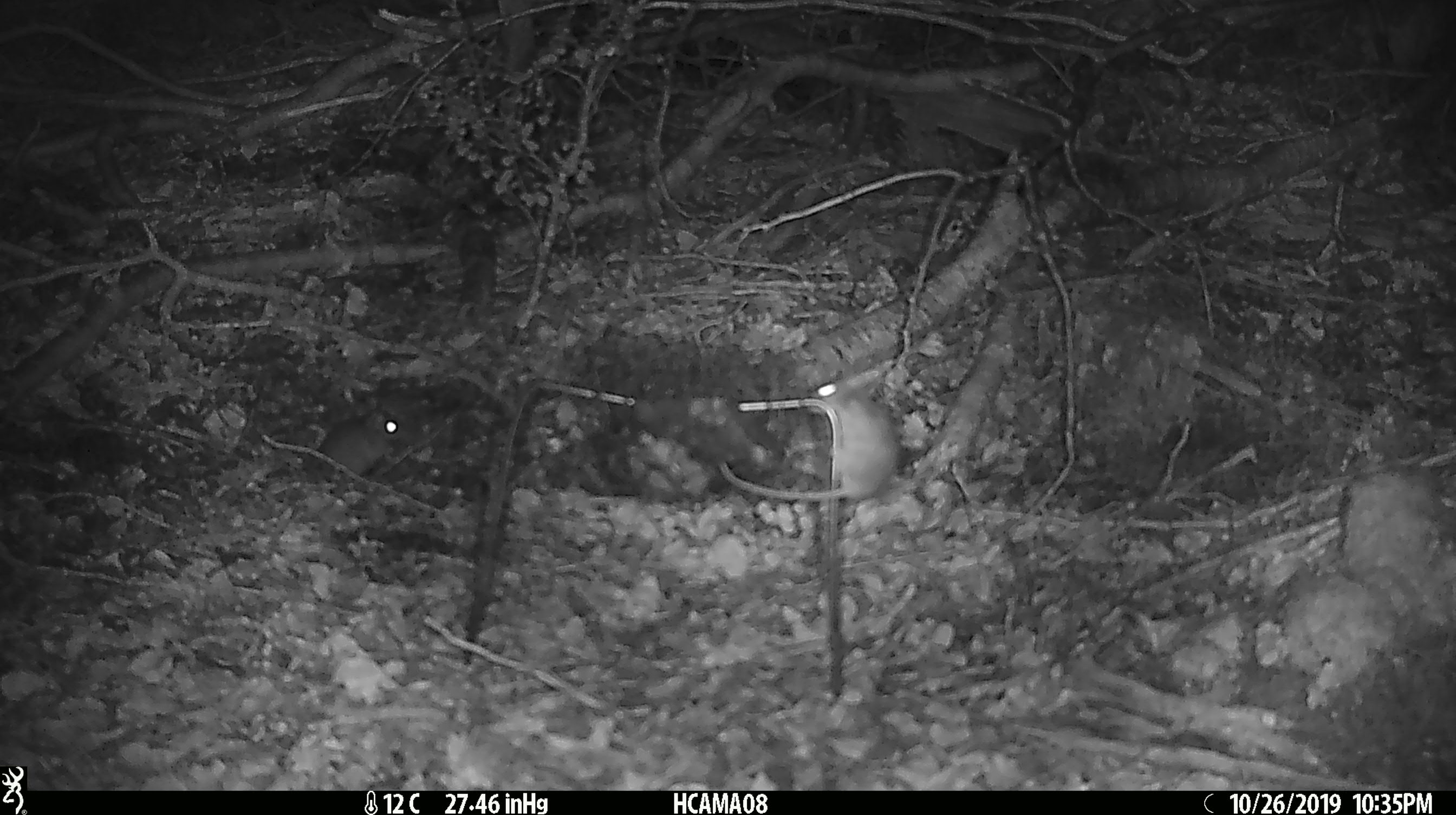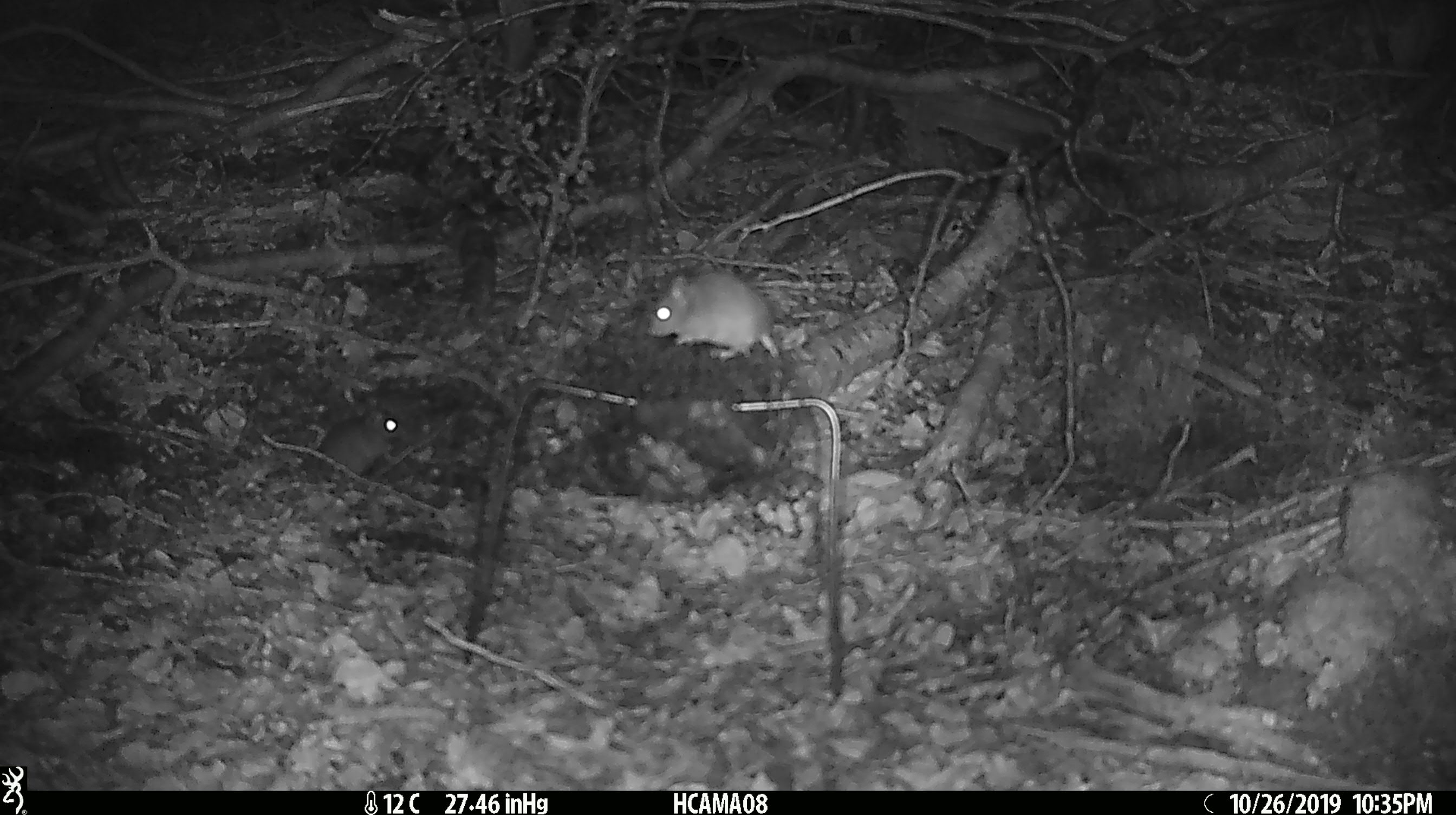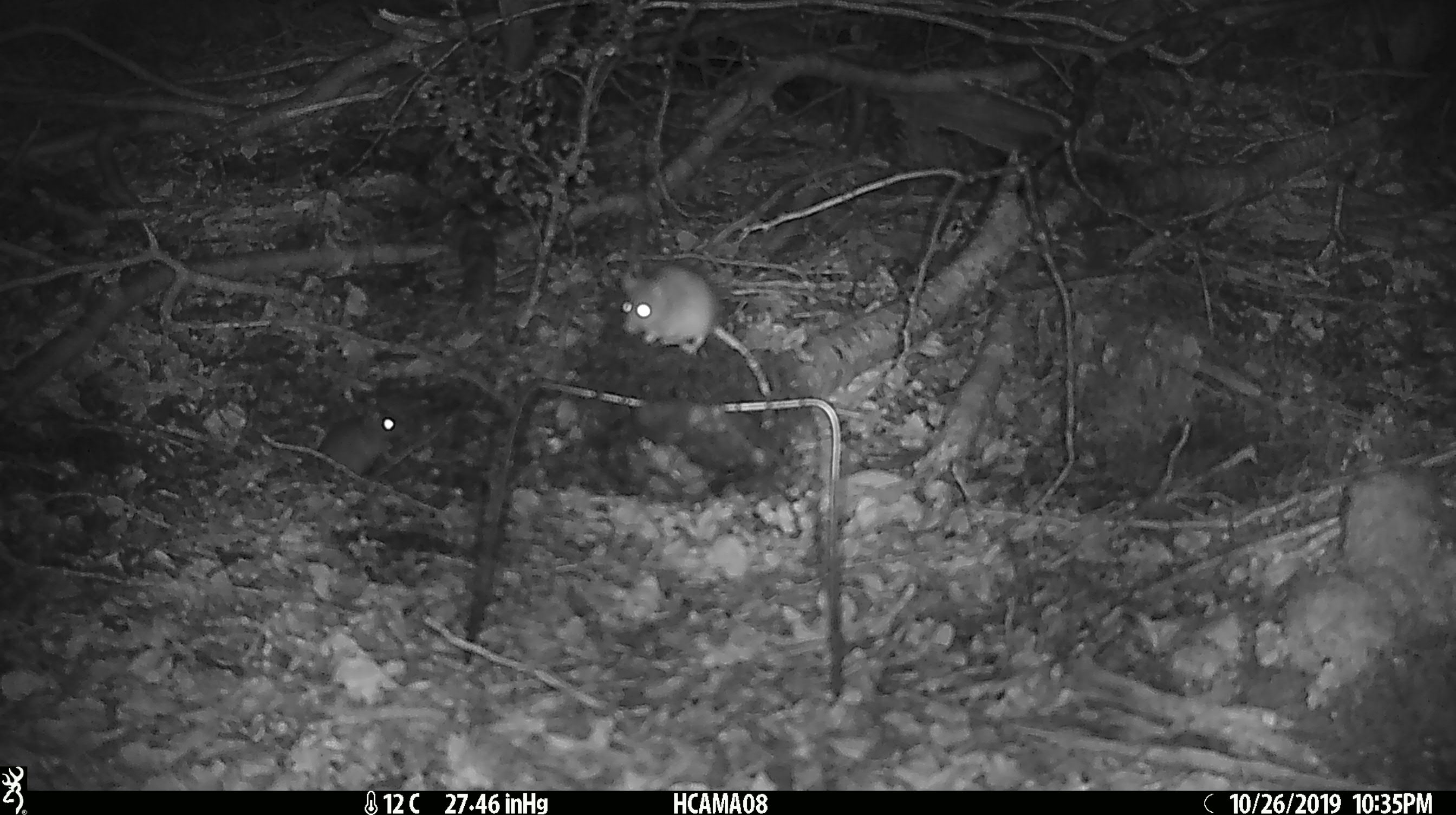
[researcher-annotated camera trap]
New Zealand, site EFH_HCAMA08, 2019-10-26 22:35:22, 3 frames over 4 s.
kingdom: Animalia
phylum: Chordata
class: Mammalia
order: Rodentia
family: Muridae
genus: Mus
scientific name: Mus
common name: mouse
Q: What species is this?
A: Mouse (Mus).